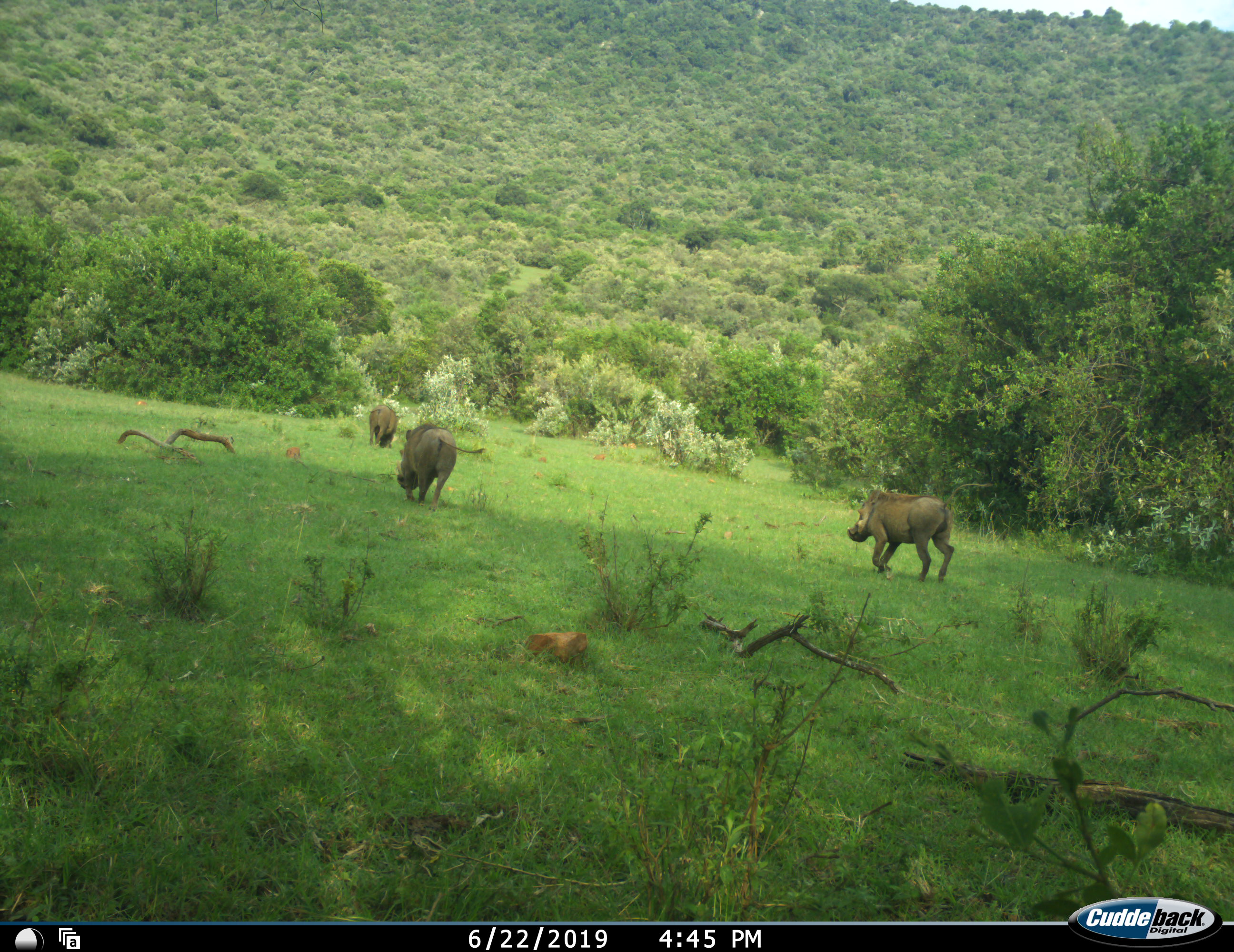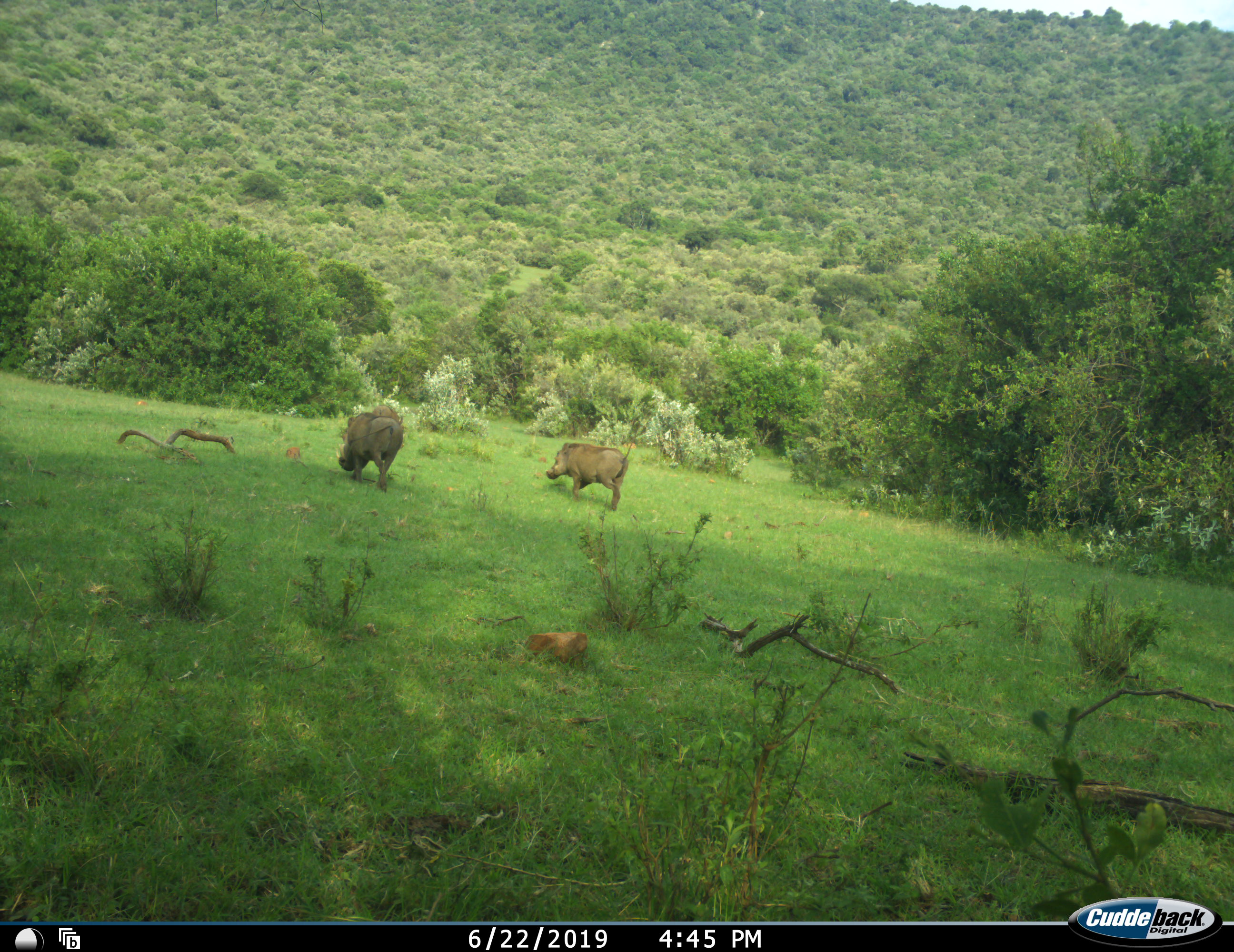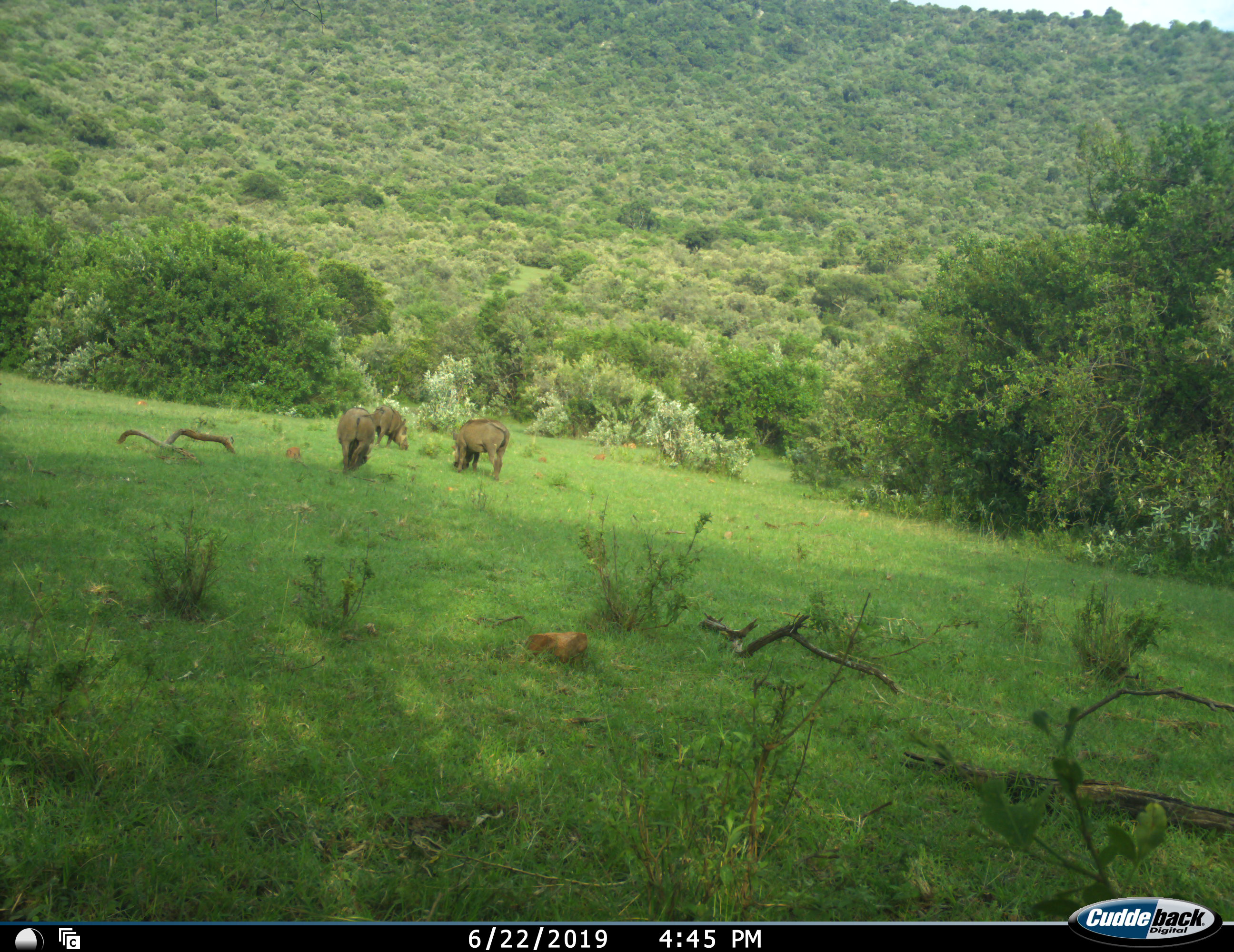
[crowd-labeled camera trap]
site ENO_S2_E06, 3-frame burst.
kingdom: Animalia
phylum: Chordata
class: Mammalia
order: Artiodactyla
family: Suidae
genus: Phacochoerus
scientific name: Phacochoerus africanus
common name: warthog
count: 3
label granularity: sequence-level